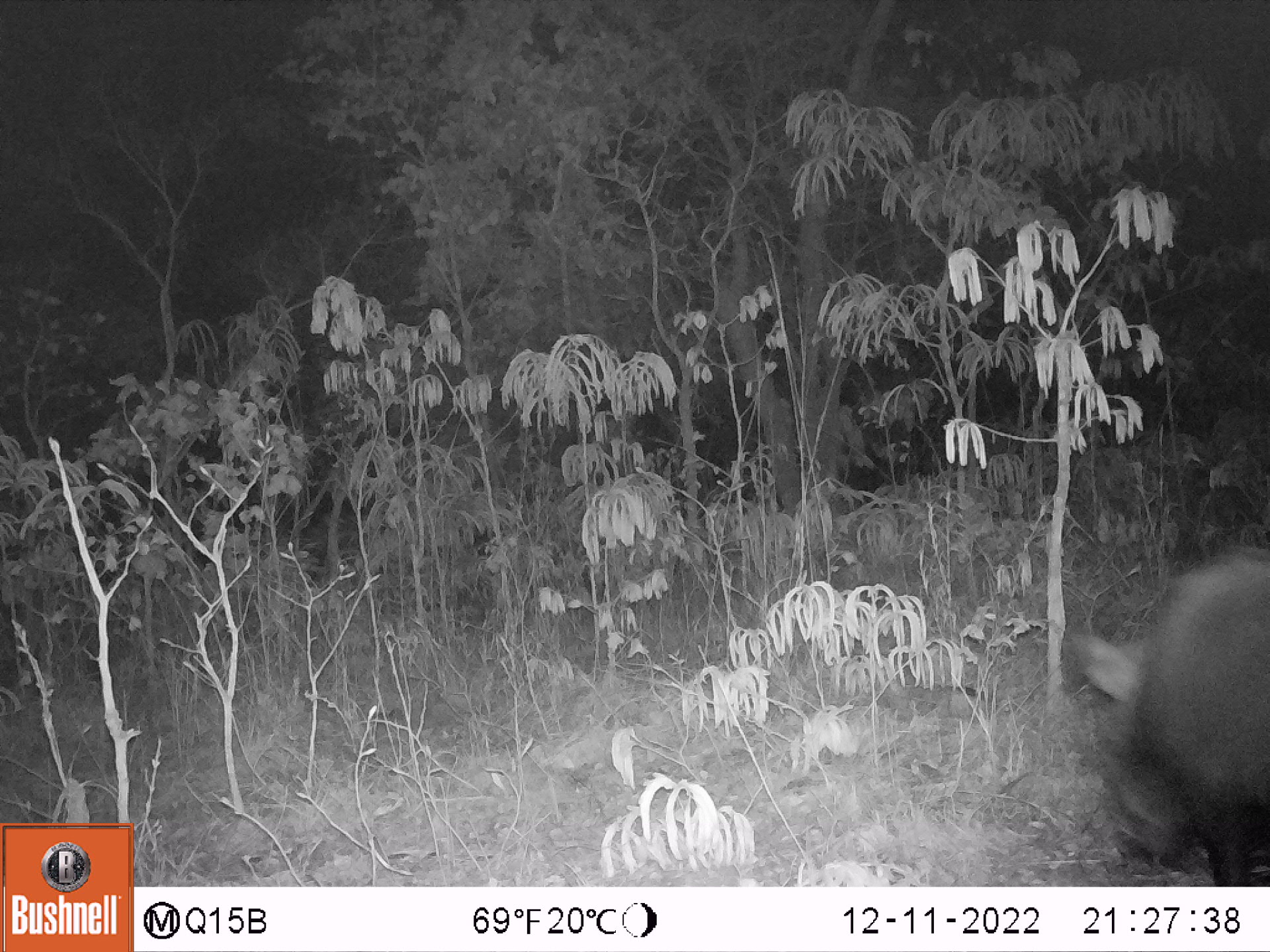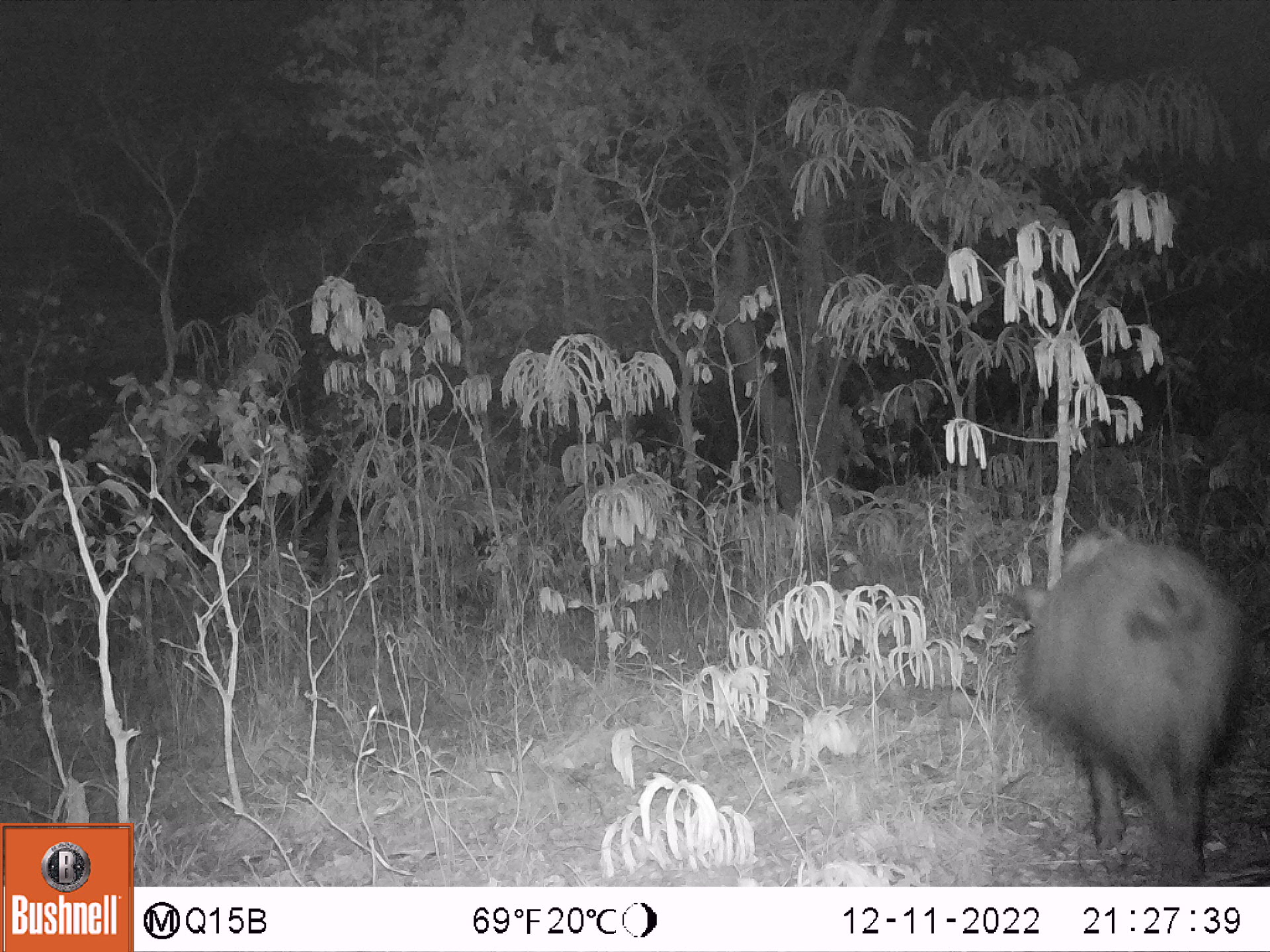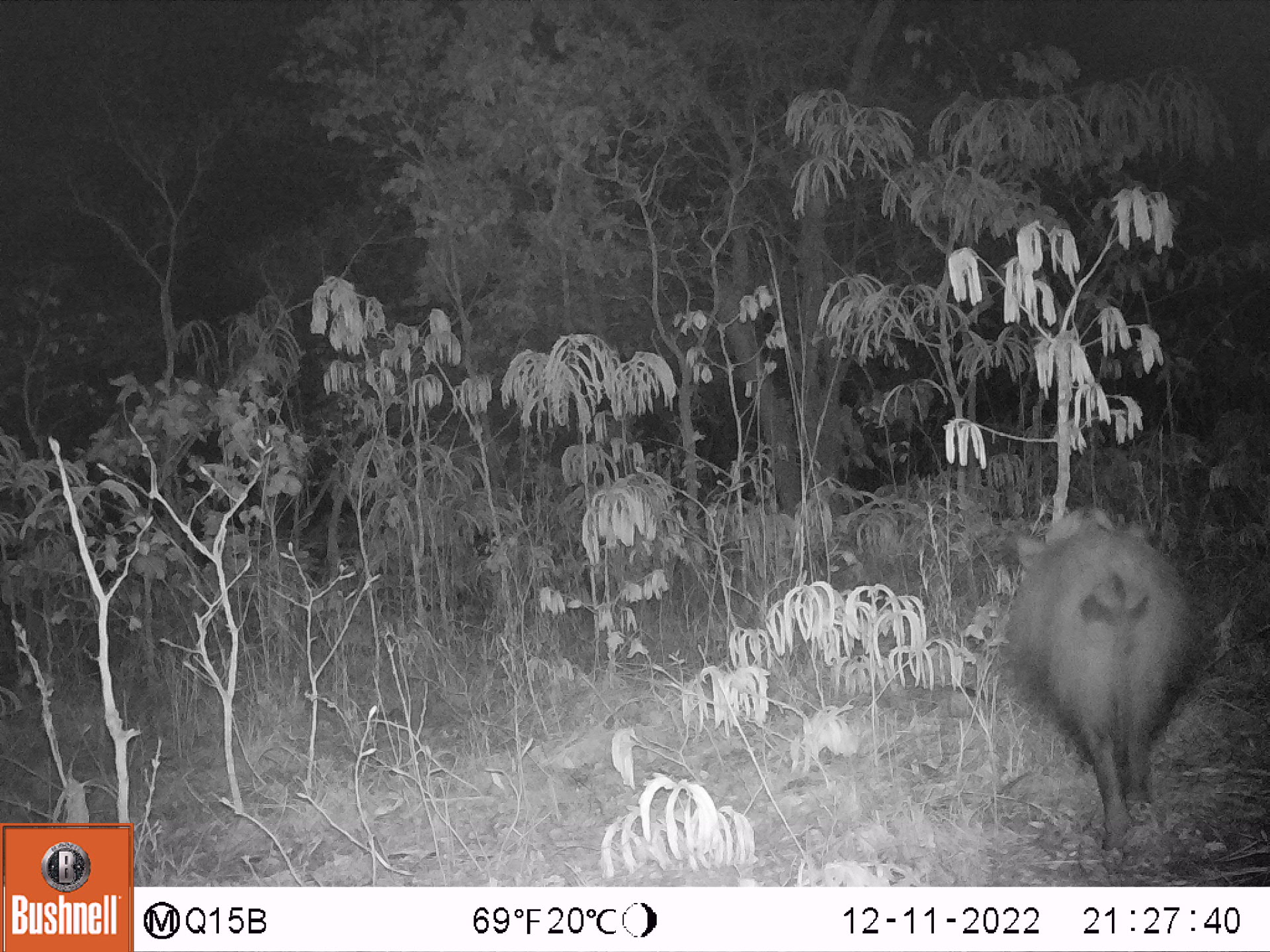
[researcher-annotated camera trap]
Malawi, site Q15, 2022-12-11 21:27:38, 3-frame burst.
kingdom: Animalia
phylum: Chordata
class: Mammalia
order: Artiodactyla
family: Suidae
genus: Potamochoerus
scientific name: Potamochoerus larvatus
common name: bushpig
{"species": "bushpig (Potamochoerus larvatus)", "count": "1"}